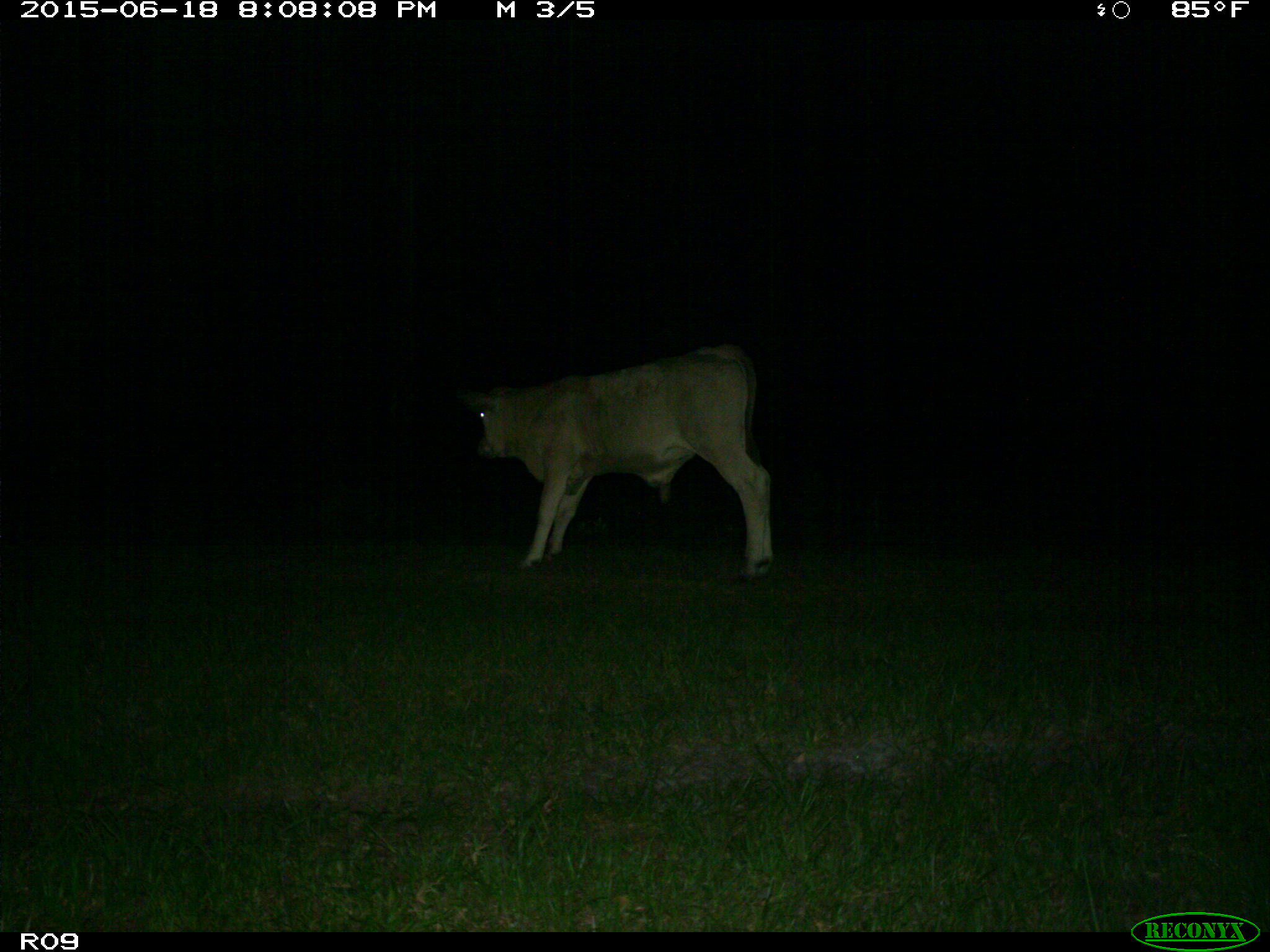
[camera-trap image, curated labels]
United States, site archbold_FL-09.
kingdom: Animalia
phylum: Chordata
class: Mammalia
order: Artiodactyla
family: Bovidae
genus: Bos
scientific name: Bos taurus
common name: domestic cow